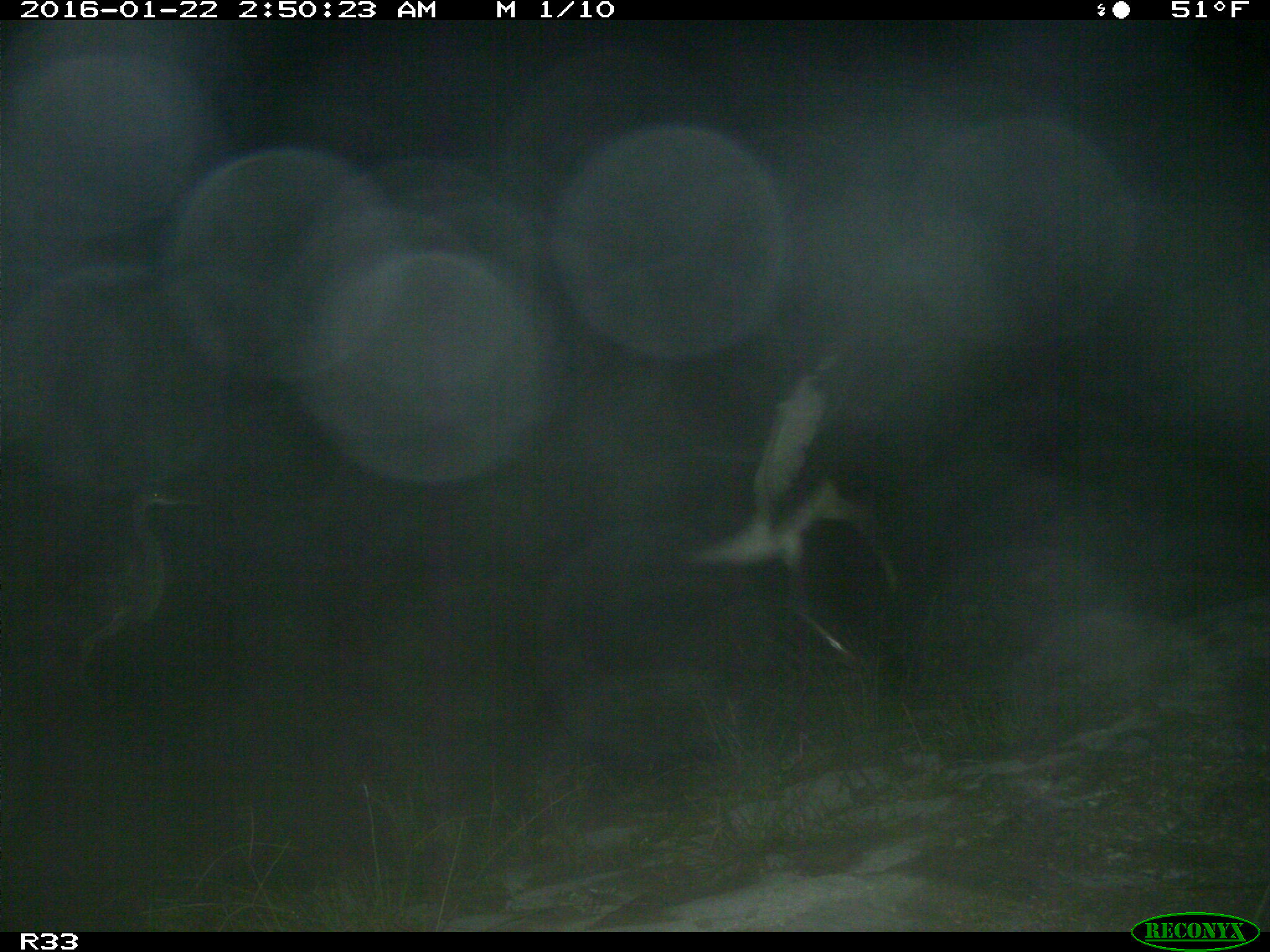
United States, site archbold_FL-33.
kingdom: Animalia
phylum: Chordata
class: Aves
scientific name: Aves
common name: birds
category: unidentified bird